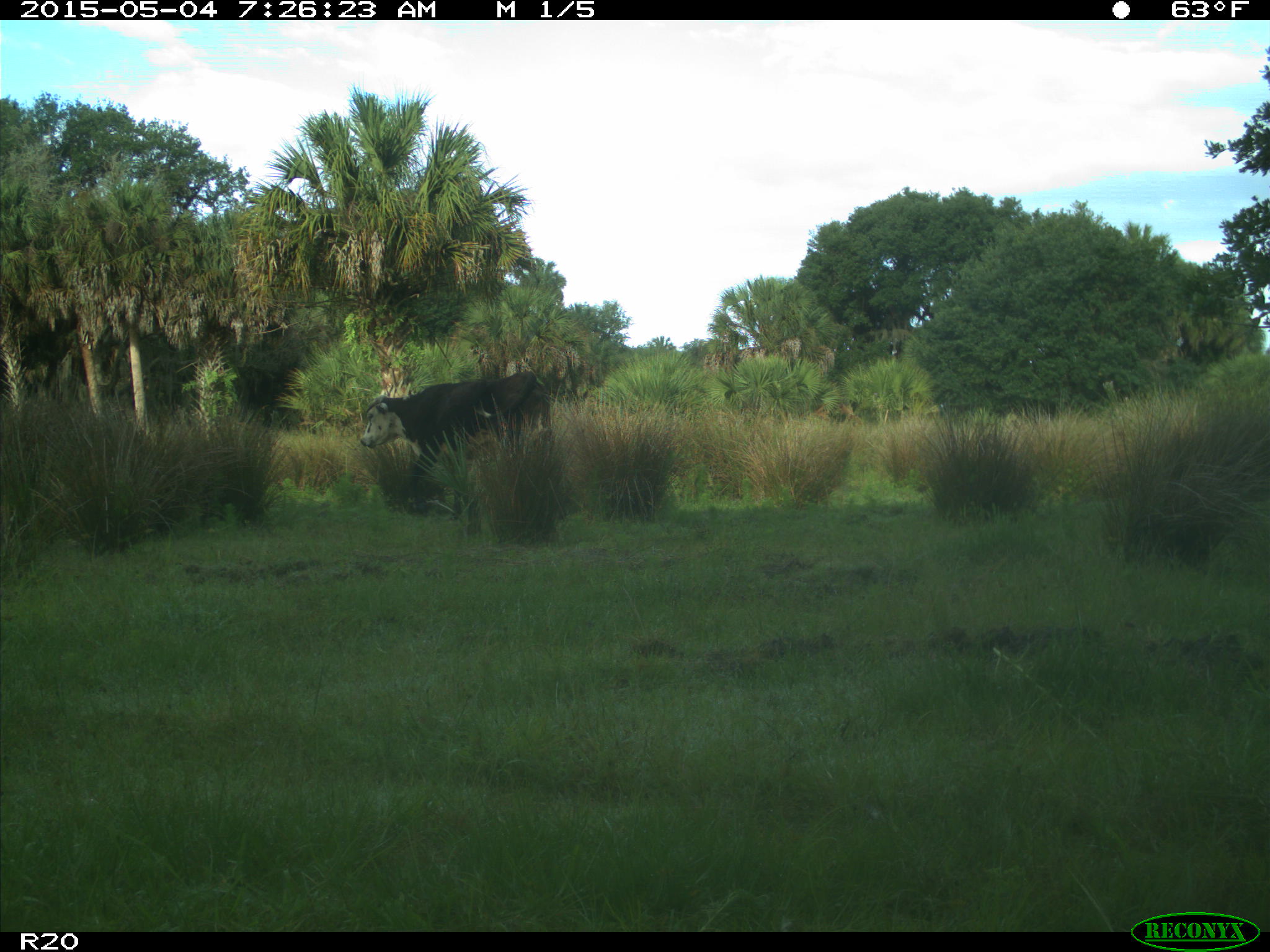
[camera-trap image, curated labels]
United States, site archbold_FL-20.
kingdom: Animalia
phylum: Chordata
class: Mammalia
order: Artiodactyla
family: Bovidae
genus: Bos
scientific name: Bos taurus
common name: domestic cow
Bos taurus (domestic cow).